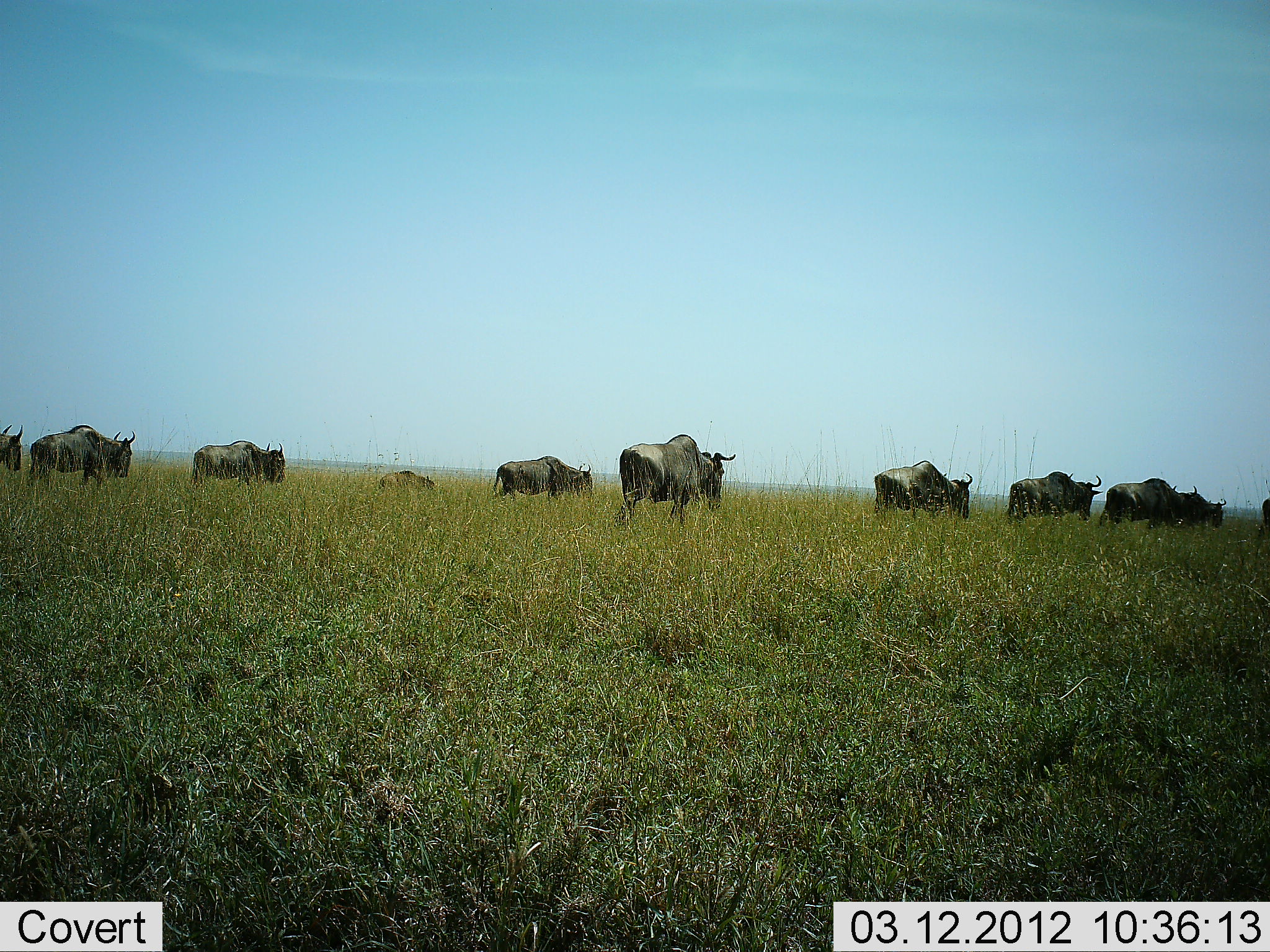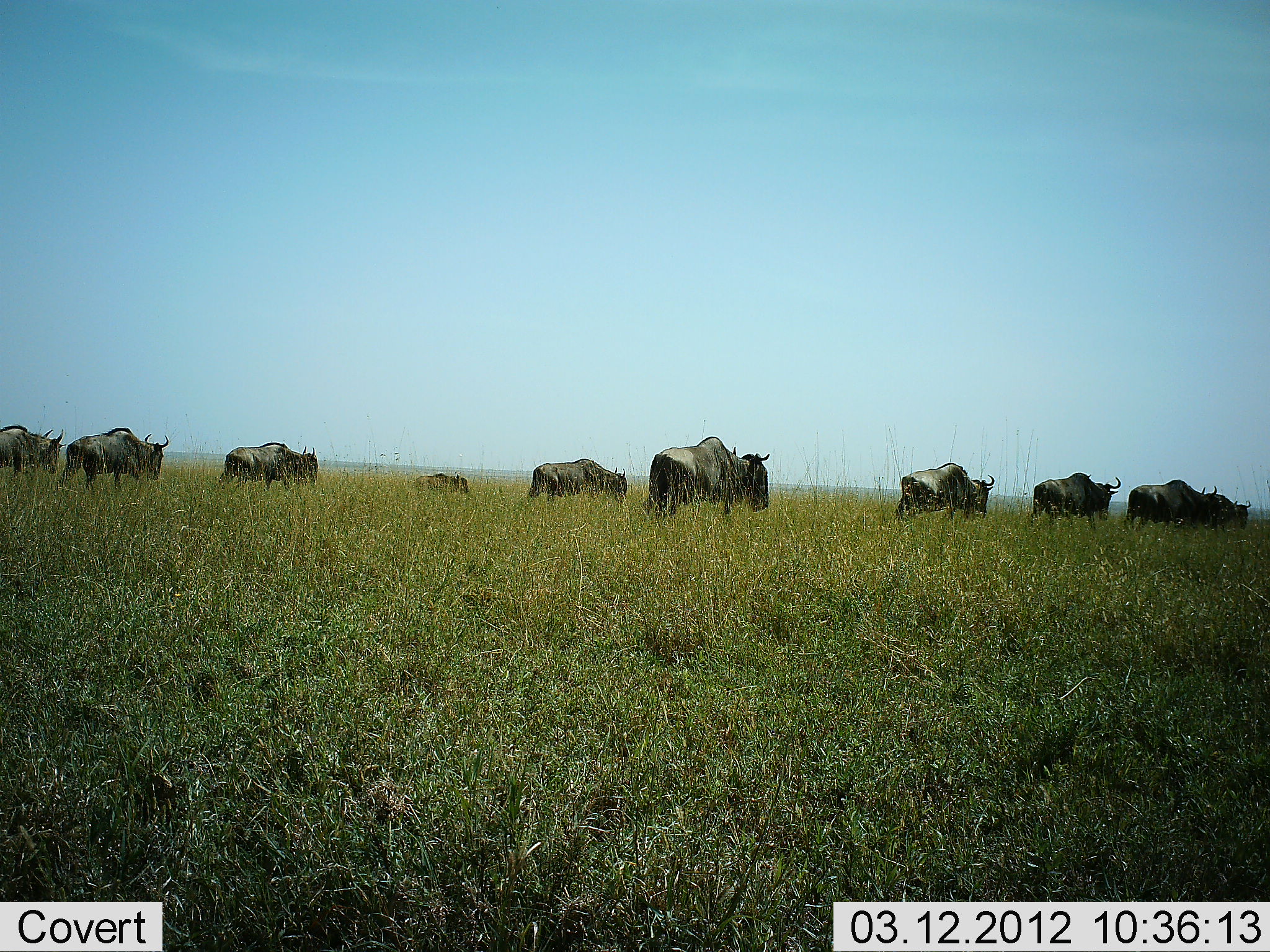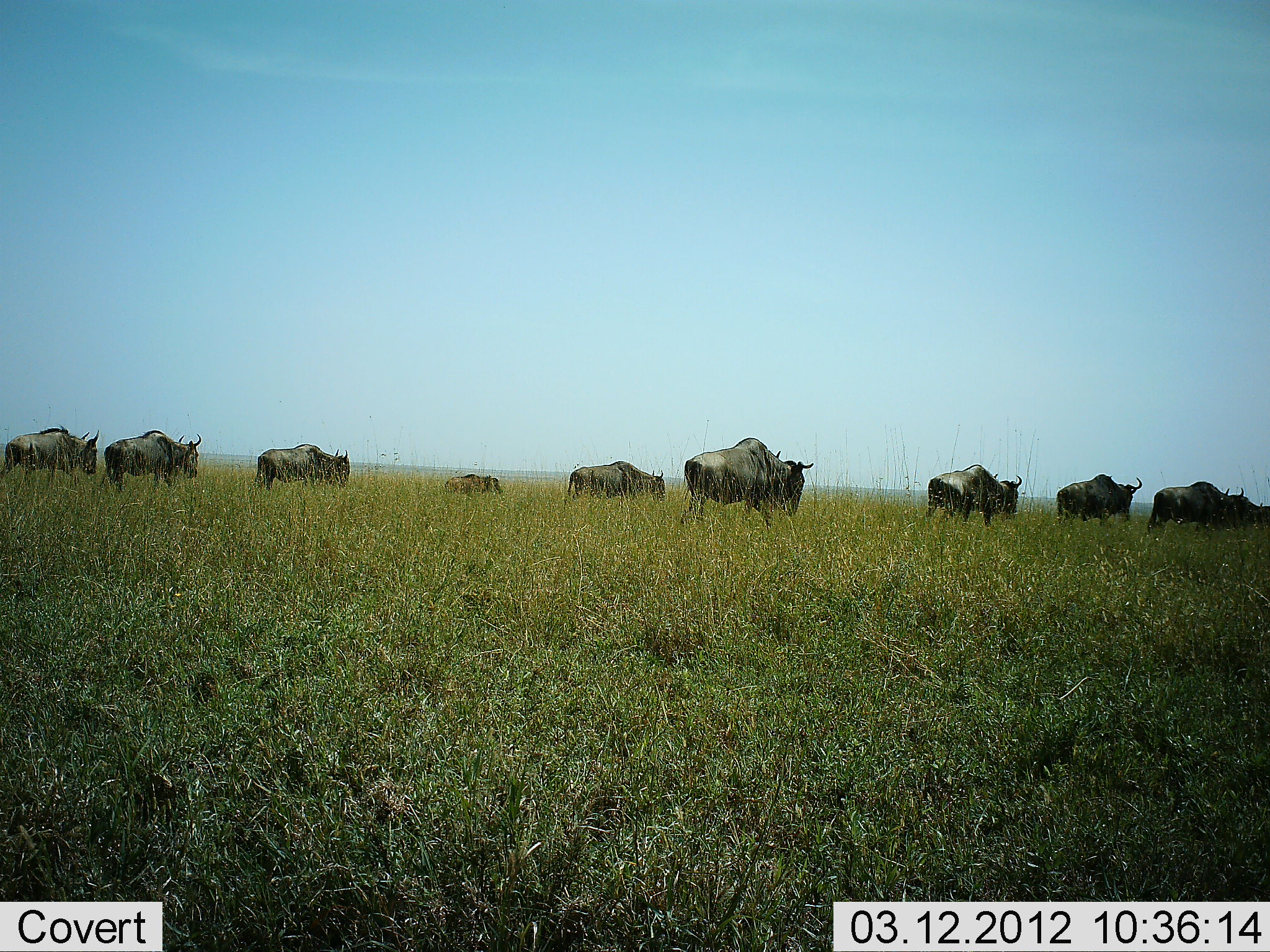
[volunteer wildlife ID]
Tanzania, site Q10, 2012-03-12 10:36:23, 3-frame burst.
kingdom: Animalia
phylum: Chordata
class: Mammalia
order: Artiodactyla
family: Bovidae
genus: Connochaetes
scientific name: Connochaetes taurinus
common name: blue wildebeest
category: wildebeest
Wildebeest (blue wildebeest) (Connochaetes taurinus), count 11-50. Behavior (volunteer vote fractions): standing 0%, resting 0%, moving 100%, interacting 0%. Young present (vote fraction): 19%. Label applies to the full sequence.